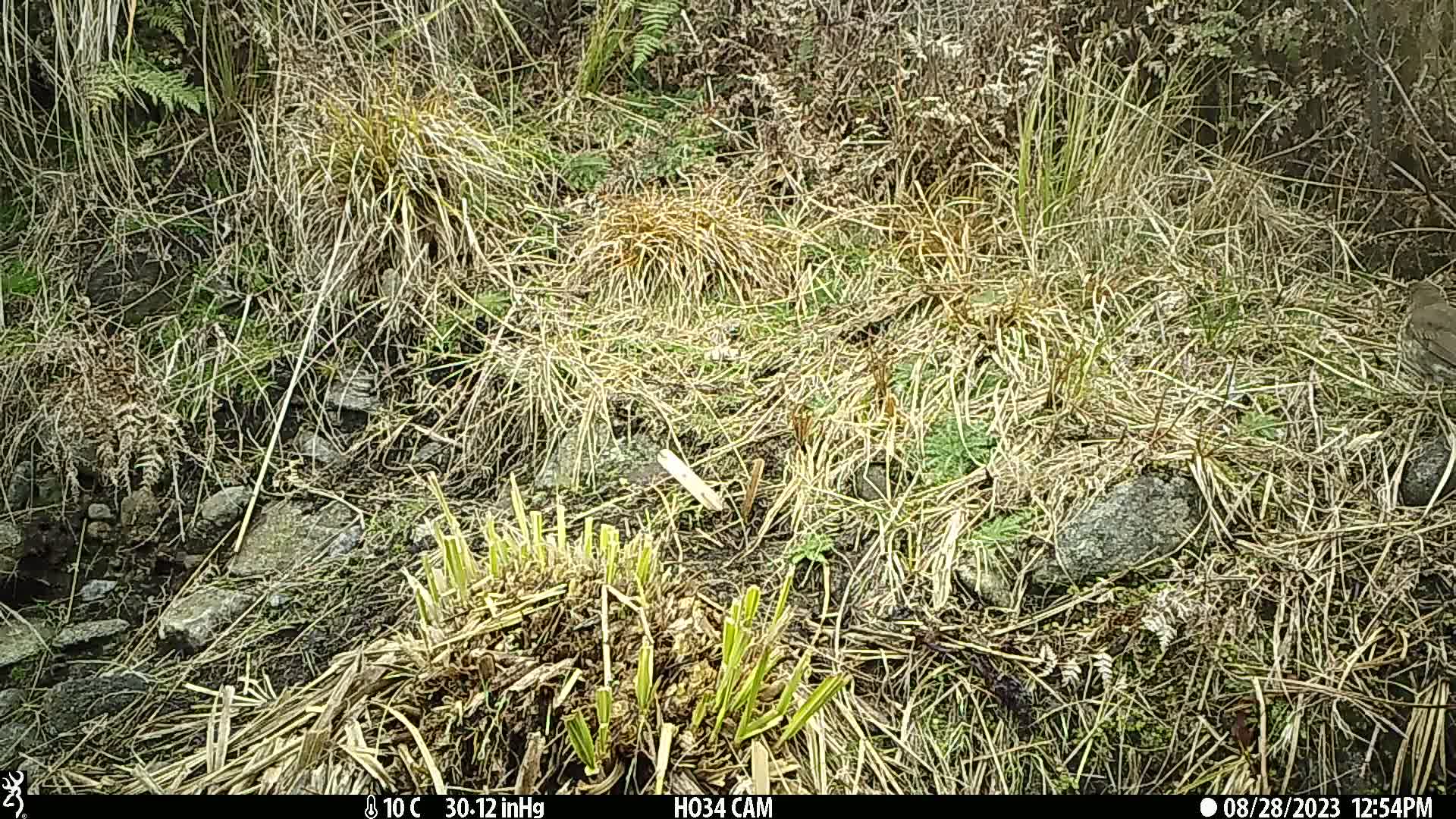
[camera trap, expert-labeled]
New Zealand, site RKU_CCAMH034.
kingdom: Animalia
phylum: Chordata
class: Aves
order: Passeriformes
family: Turdidae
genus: Turdus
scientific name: Turdus philomelos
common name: song thrush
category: thrush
Thrush (song thrush) (Turdus philomelos).